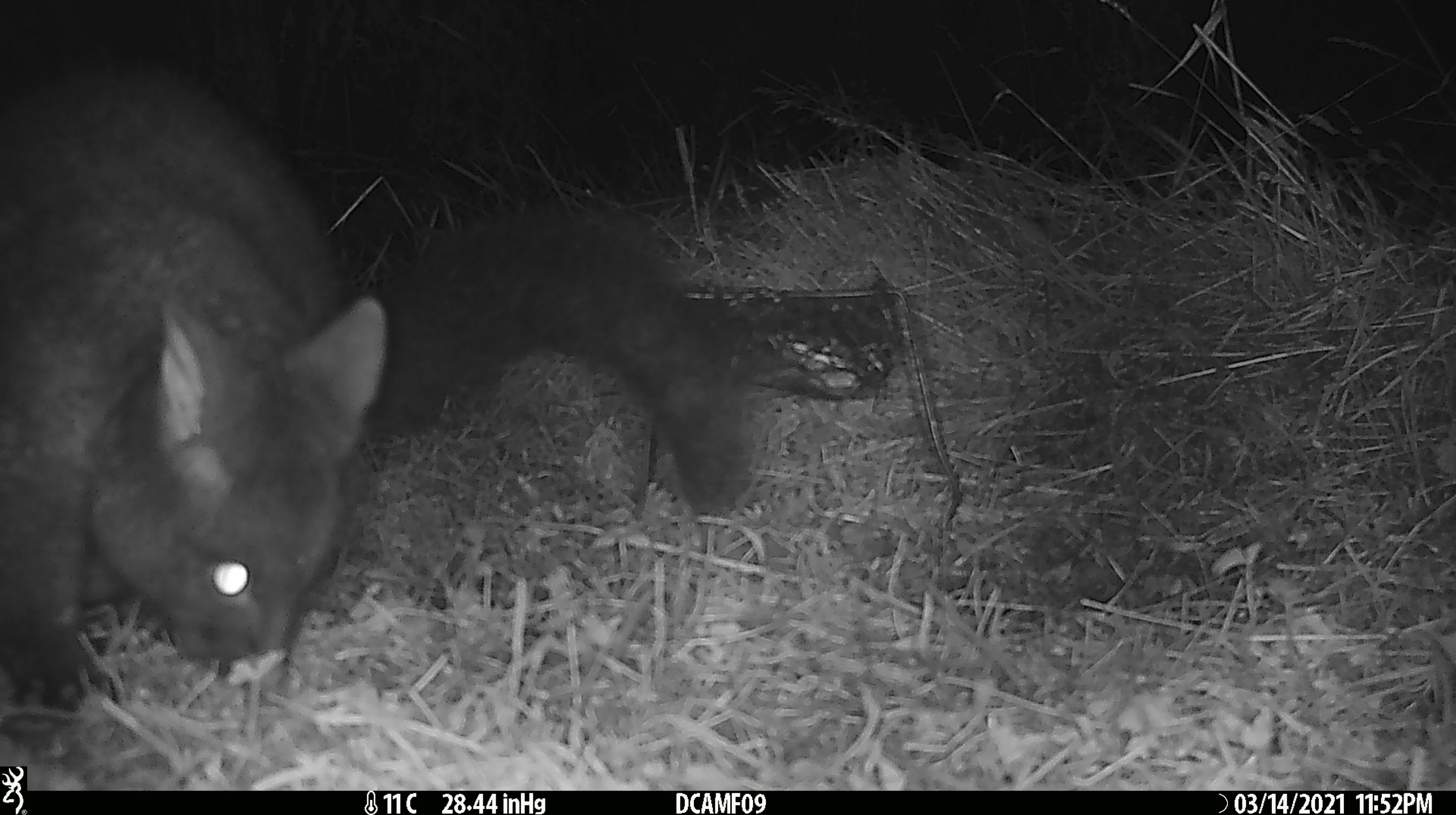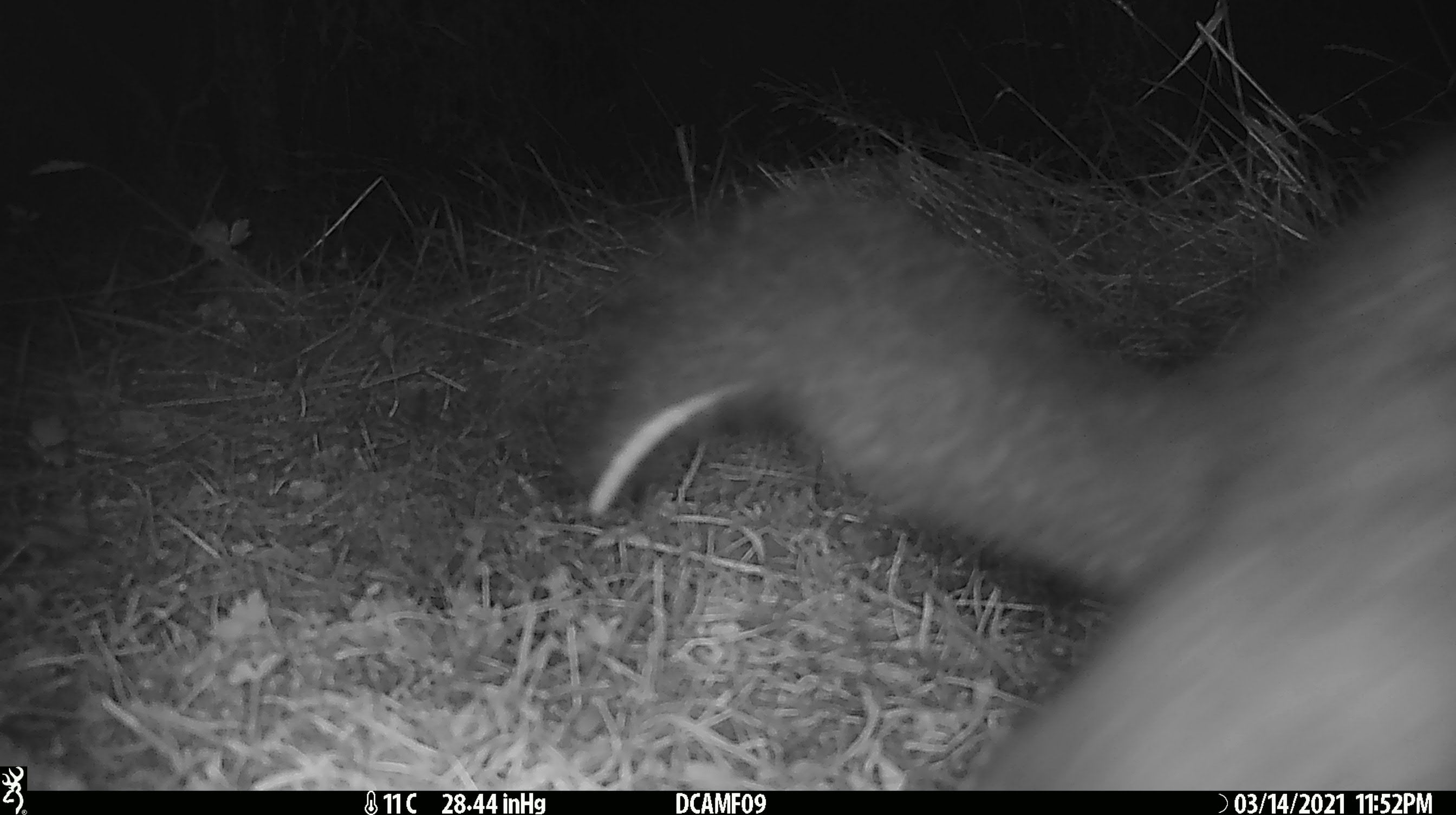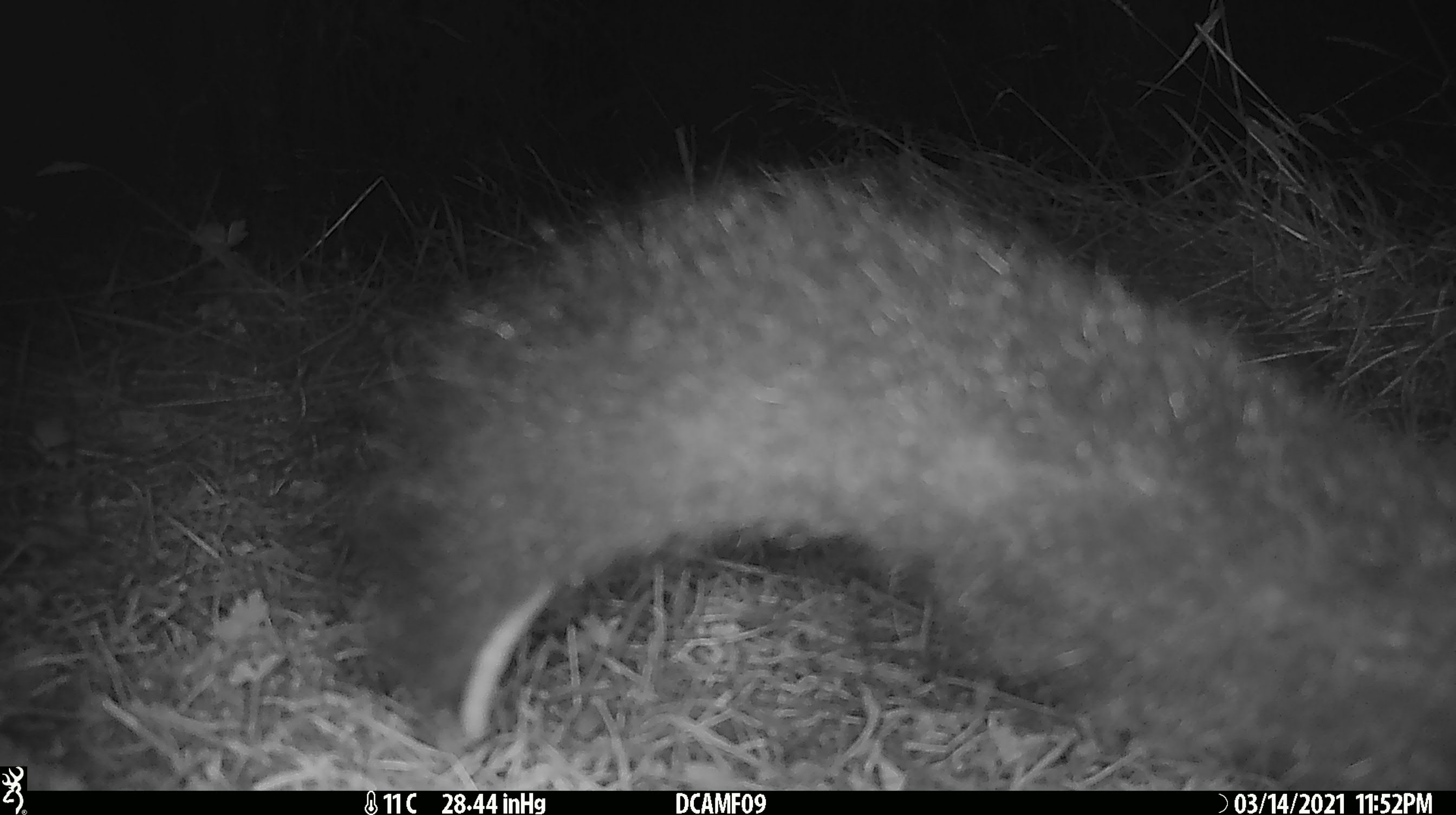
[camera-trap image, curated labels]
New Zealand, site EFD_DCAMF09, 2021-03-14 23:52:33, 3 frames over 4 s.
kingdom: Animalia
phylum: Chordata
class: Mammalia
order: Diprotodontia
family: Phalangeridae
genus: Trichosurus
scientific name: Trichosurus vulpecula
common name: common brushtail possum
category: possum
Possum (common brushtail possum) (Trichosurus vulpecula).